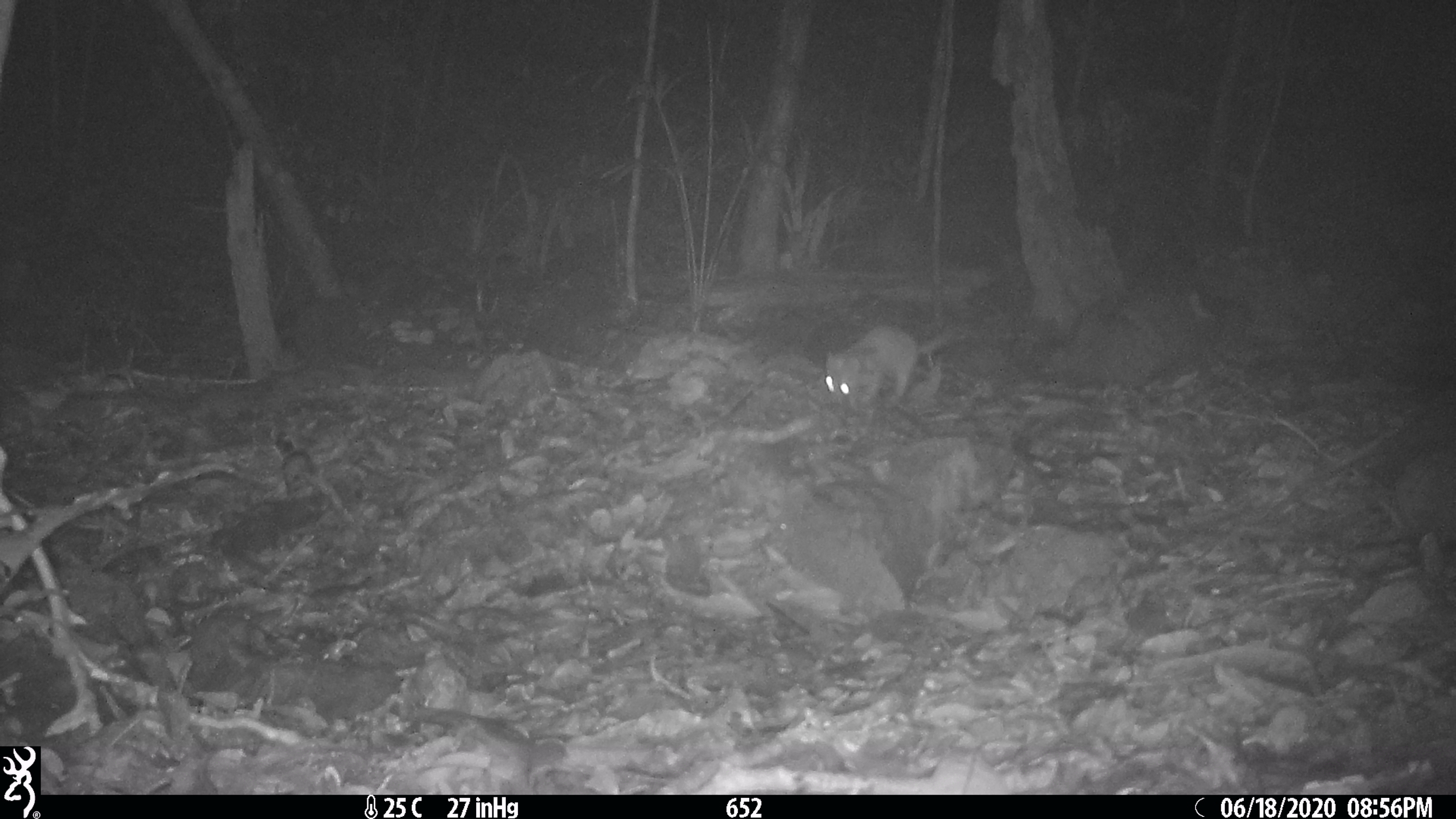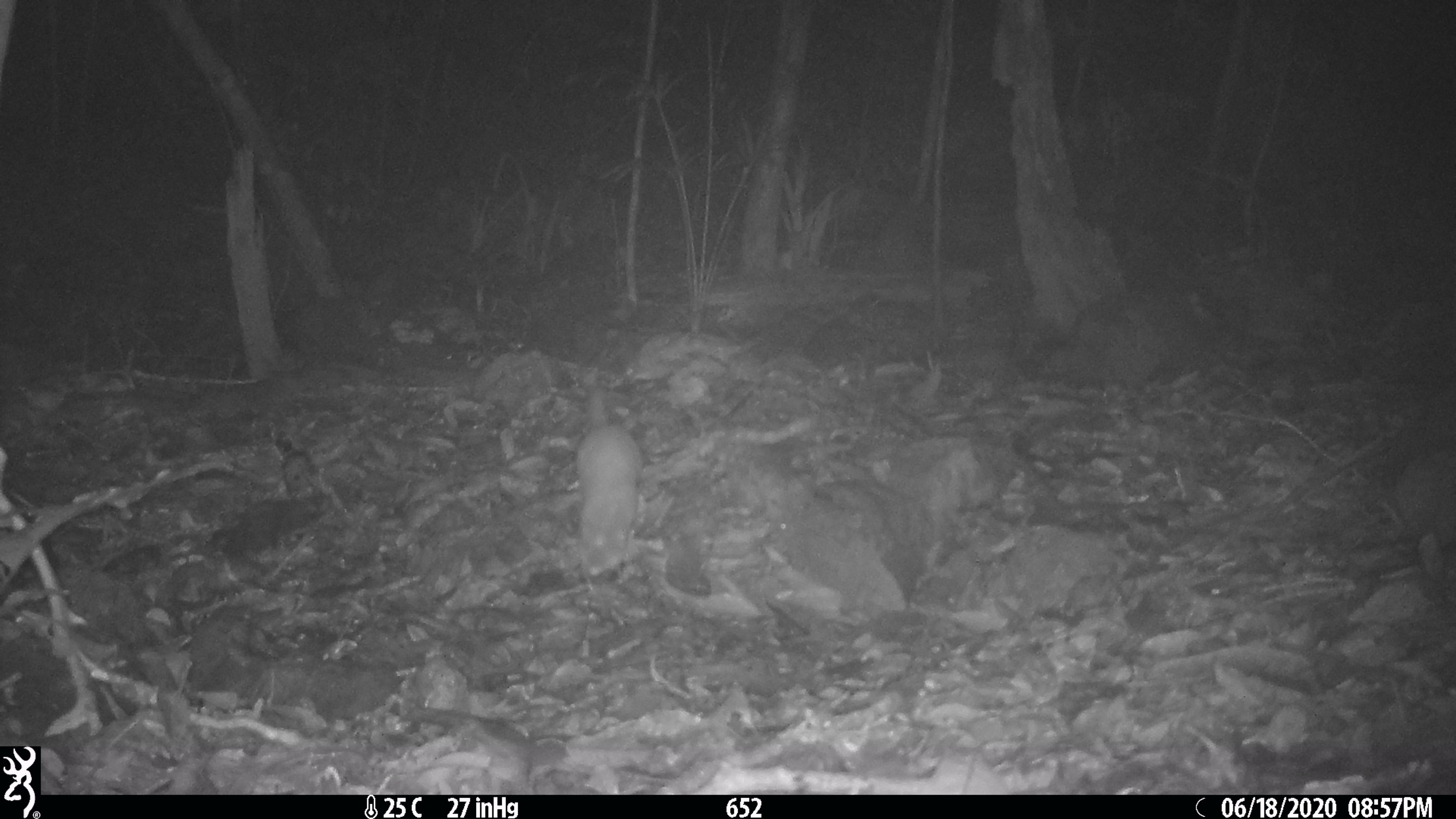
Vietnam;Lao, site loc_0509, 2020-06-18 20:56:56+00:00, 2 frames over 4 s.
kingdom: Animalia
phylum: Chordata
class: Mammalia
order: Carnivora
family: Mustelidae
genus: Melogale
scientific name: Melogale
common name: ferret badger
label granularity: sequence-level